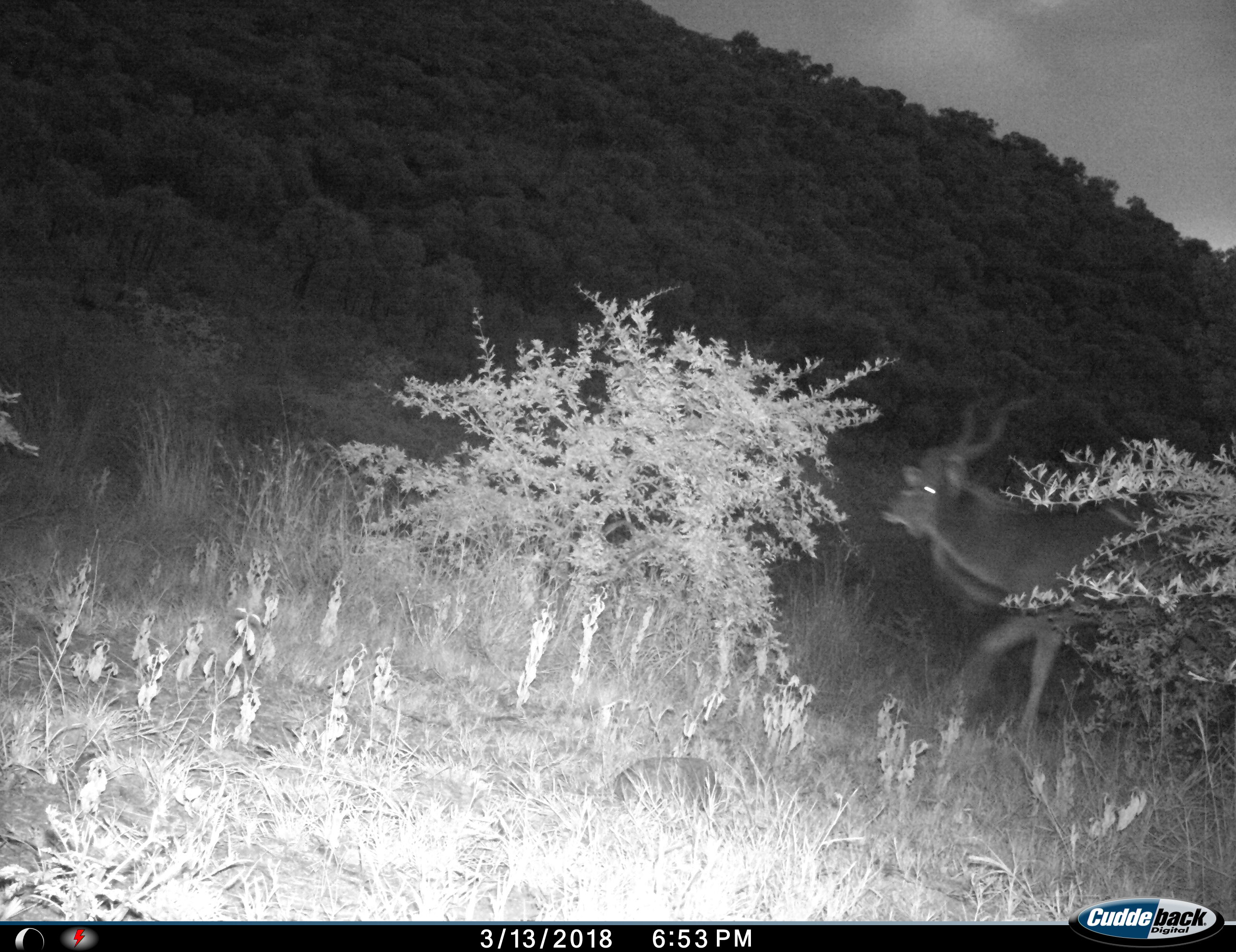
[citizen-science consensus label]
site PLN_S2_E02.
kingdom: Animalia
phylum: Chordata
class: Mammalia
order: Artiodactyla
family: Bovidae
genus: Tragelaphus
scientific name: Tragelaphus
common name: kudu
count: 1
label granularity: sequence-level